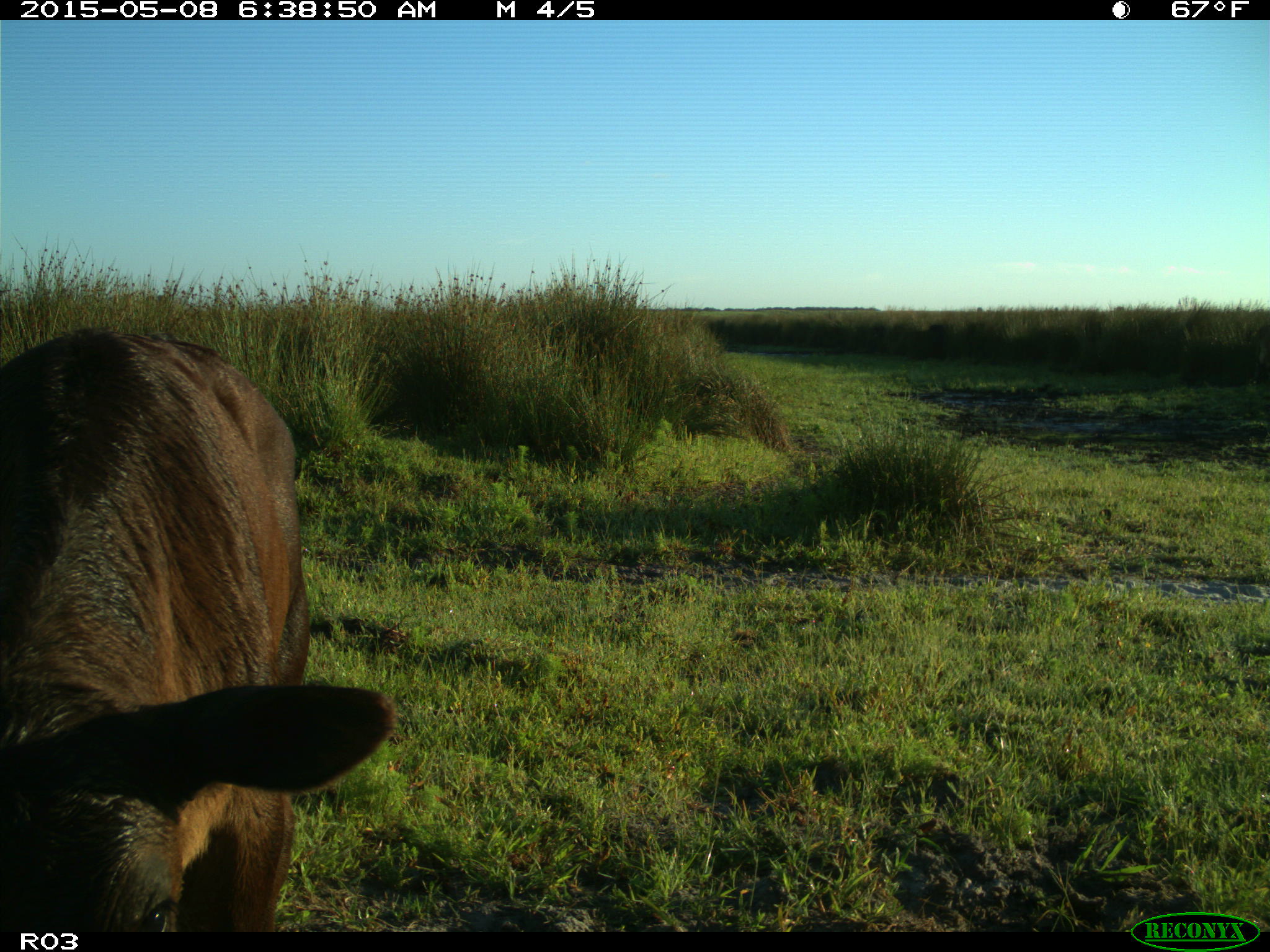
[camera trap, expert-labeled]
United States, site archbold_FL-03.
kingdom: Animalia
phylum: Chordata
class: Mammalia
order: Artiodactyla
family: Bovidae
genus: Bos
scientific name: Bos taurus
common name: domestic cow